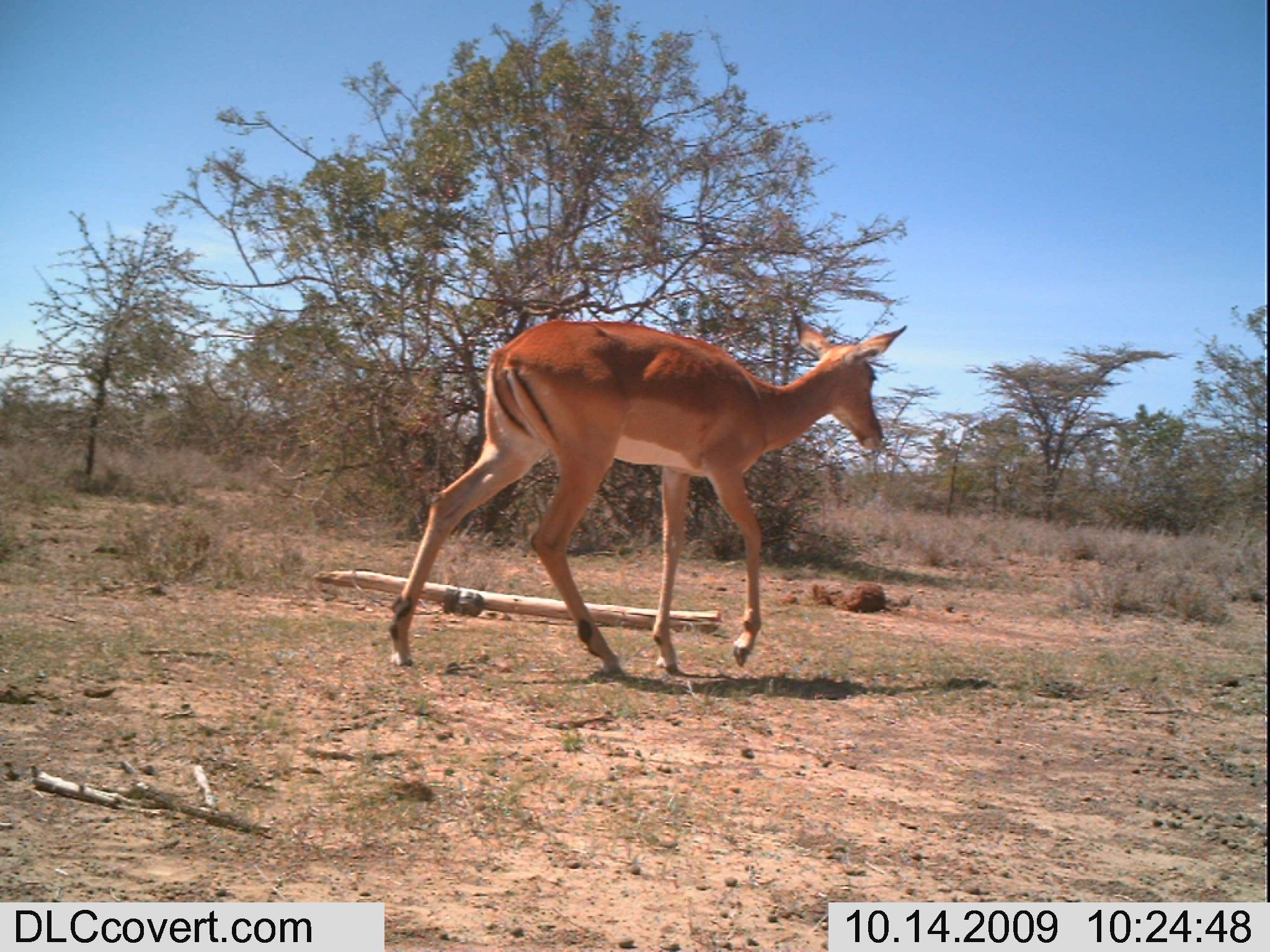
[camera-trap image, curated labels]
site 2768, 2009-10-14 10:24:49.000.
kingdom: Animalia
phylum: Chordata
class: Mammalia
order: Artiodactyla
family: Bovidae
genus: Aepyceros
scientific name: Aepyceros melampus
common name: impala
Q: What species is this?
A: Aepyceros melampus (impala).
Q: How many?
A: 1.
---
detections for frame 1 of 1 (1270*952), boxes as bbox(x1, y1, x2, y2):
aepyceros melampus: bbox(378, 293, 913, 684)